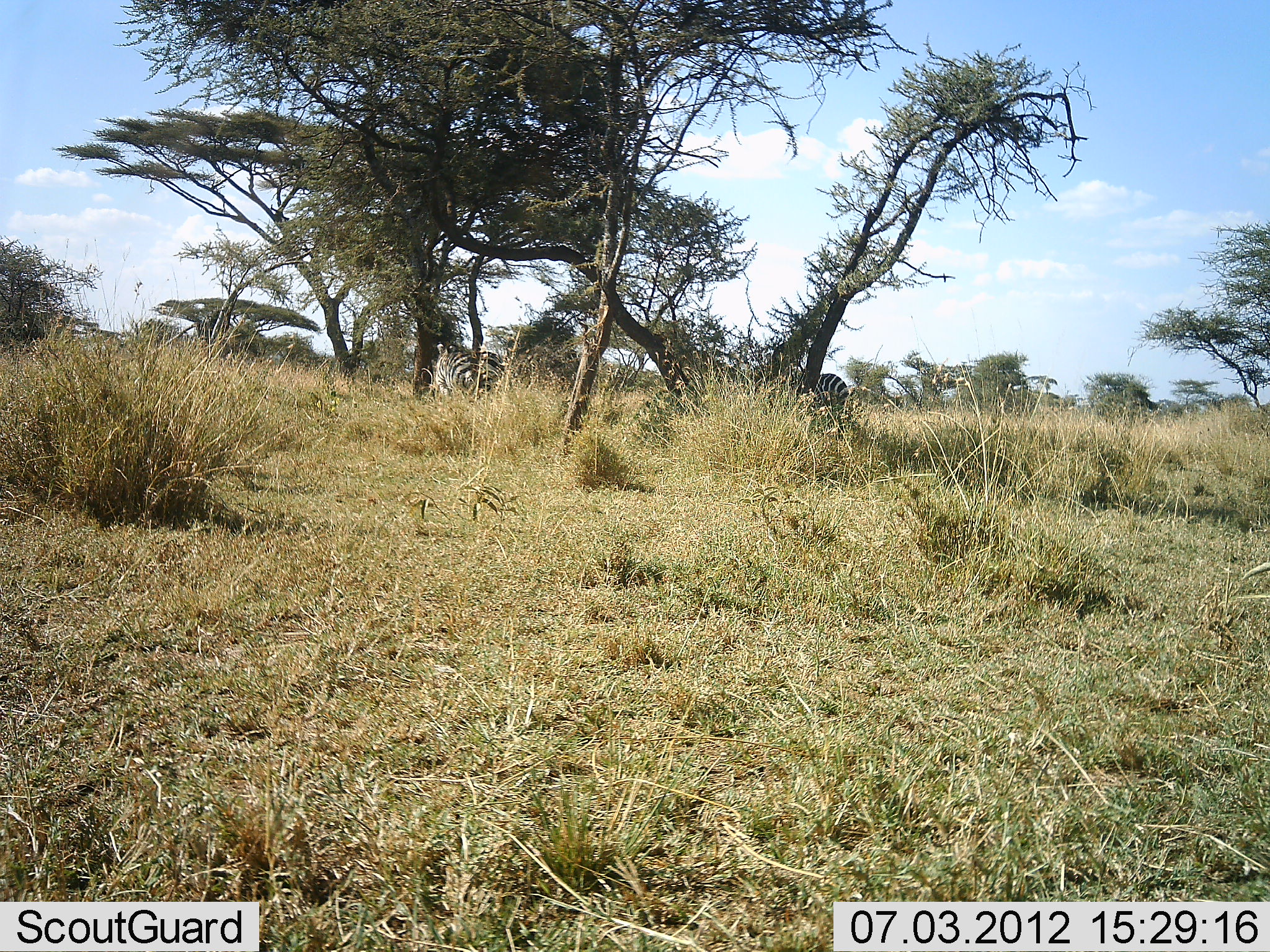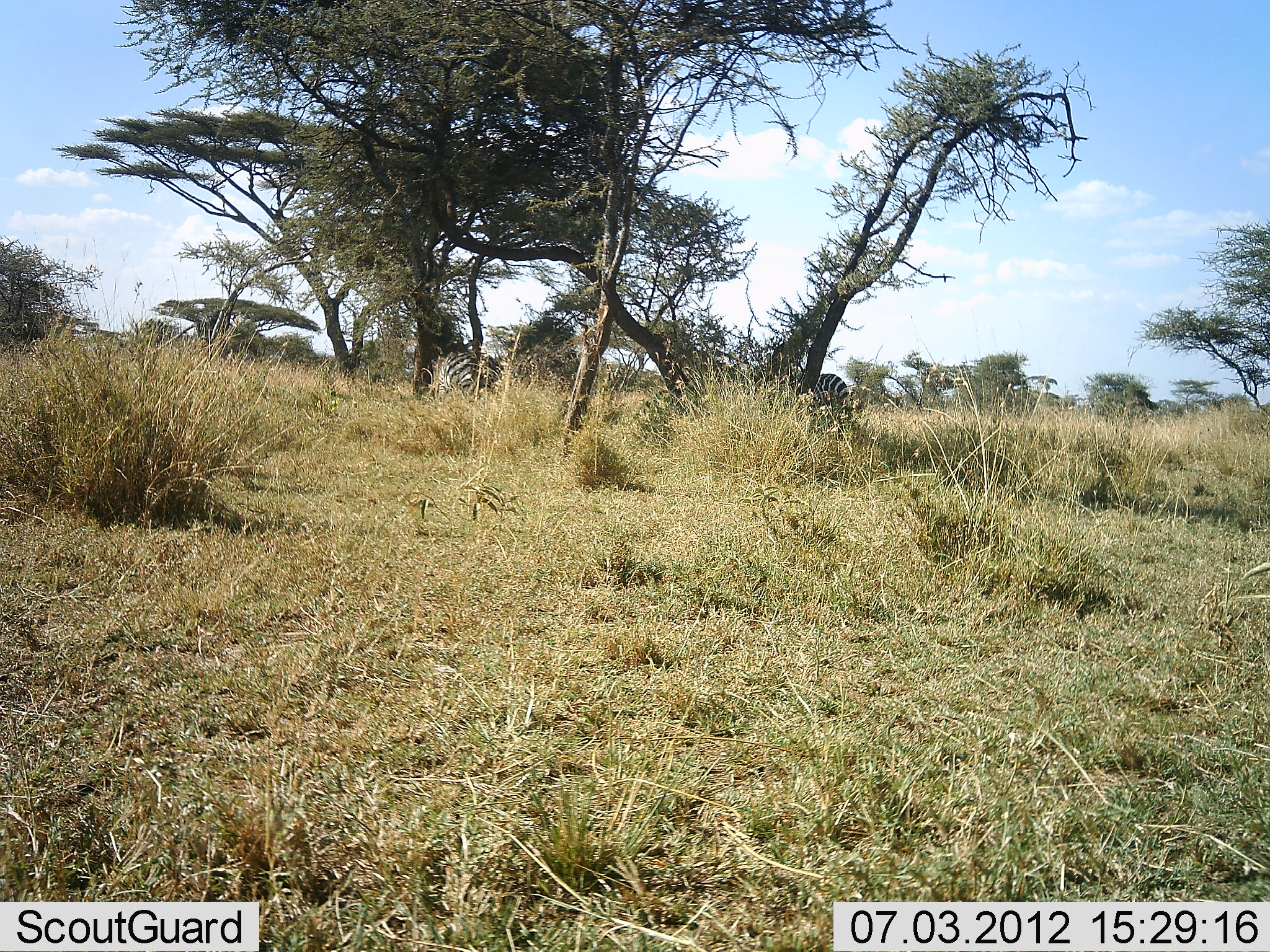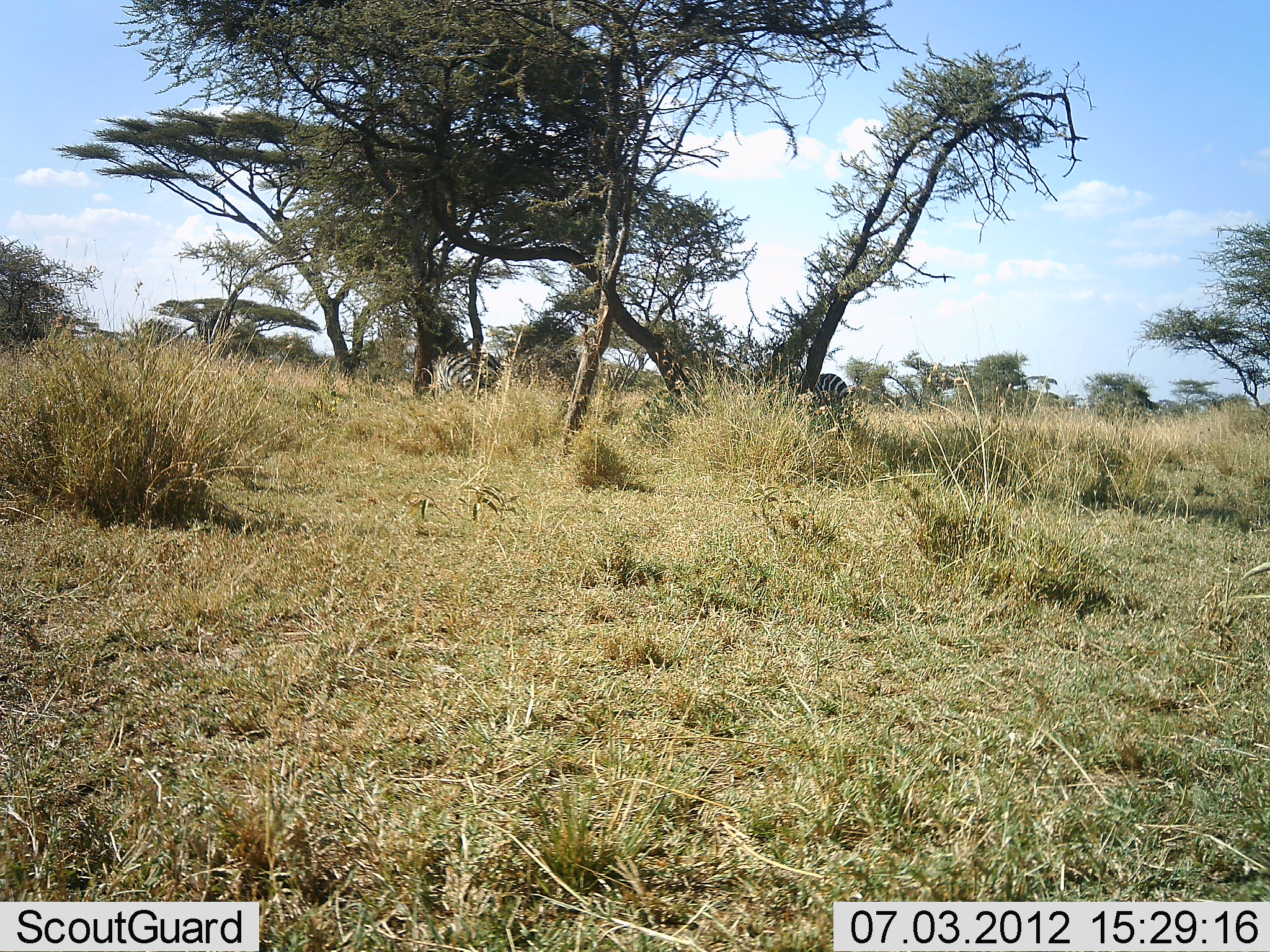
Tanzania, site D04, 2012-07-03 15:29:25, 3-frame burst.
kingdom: Animalia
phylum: Chordata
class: Mammalia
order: Perissodactyla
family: Equidae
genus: Equus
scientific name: Equus quagga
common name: plains zebra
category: zebra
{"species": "zebra (plains zebra) (Equus quagga)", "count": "2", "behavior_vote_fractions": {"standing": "70%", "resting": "0%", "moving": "0%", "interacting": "0%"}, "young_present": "0%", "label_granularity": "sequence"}